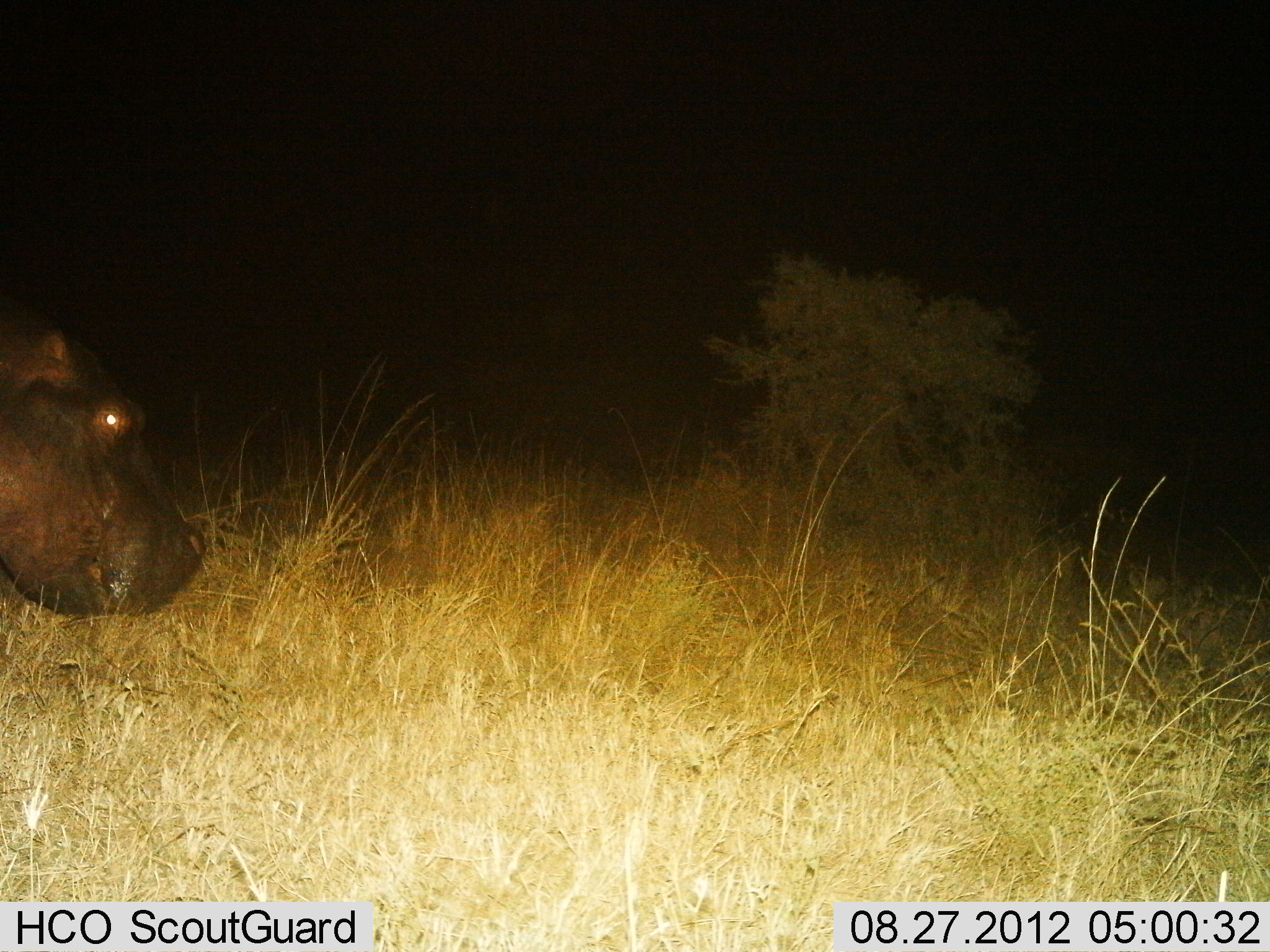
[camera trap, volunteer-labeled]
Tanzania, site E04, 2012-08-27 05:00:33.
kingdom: Animalia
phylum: Chordata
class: Mammalia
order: Artiodactyla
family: Hippopotamidae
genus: Hippopotamus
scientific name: Hippopotamus amphibius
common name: hippopotamus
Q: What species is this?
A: Hippopotamus (Hippopotamus amphibius).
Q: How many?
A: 1.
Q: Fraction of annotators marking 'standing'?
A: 60%.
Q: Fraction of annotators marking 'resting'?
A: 0%.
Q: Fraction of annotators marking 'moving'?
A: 30%.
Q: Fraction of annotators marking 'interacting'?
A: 0%.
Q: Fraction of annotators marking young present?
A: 0%.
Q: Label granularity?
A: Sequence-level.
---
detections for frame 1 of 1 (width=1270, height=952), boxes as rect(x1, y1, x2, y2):
animal: rect(0, 301, 207, 621)